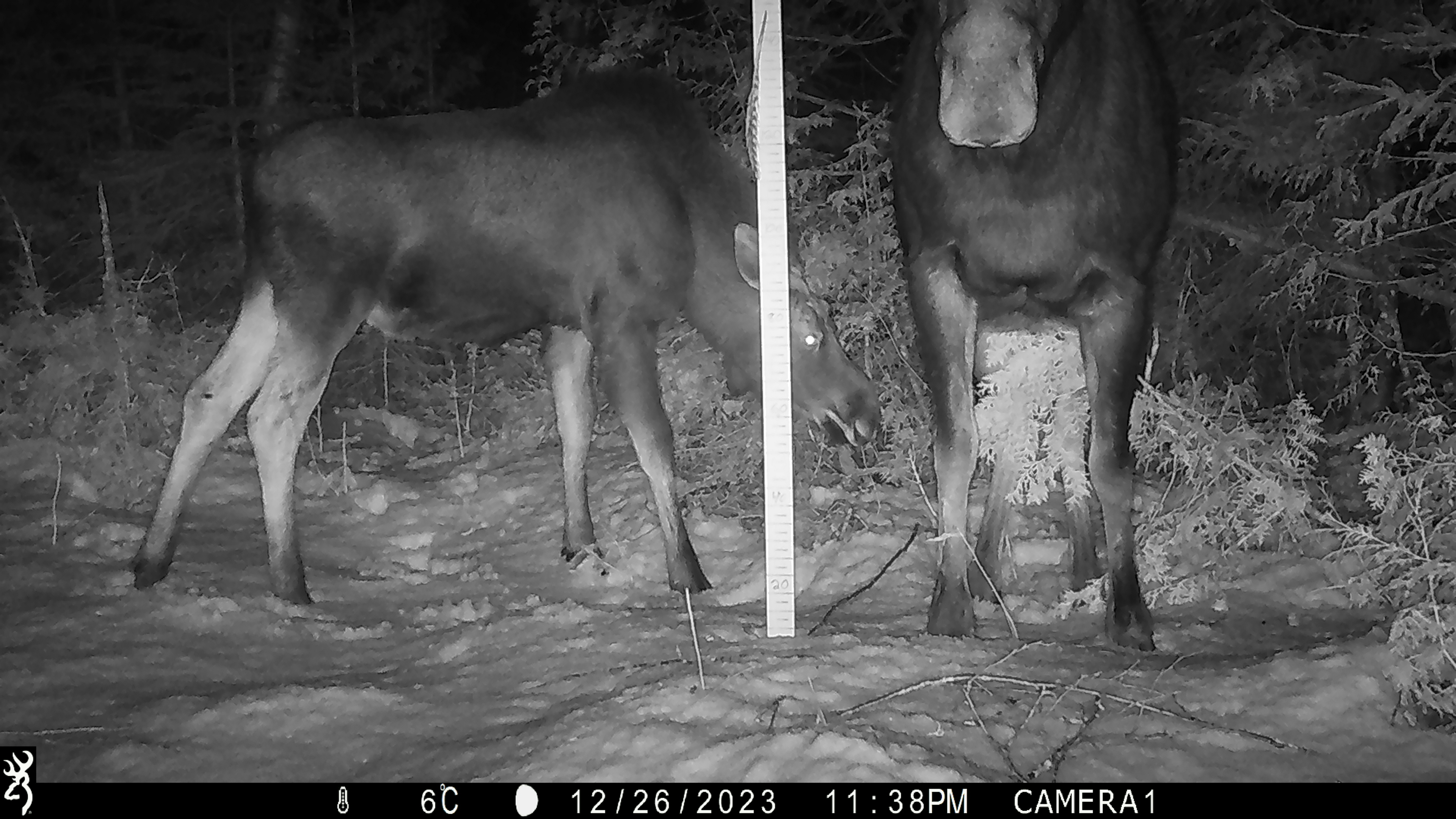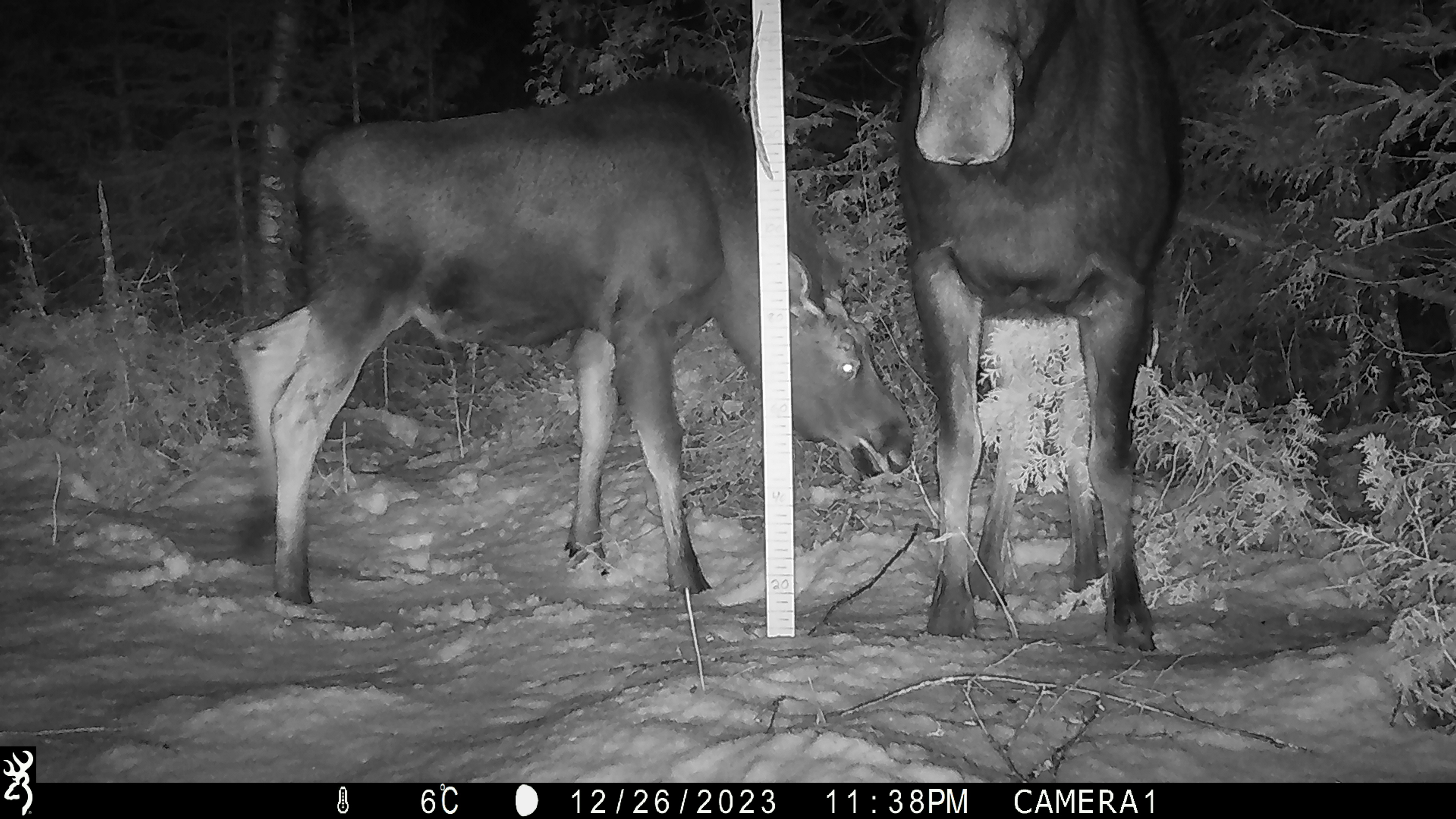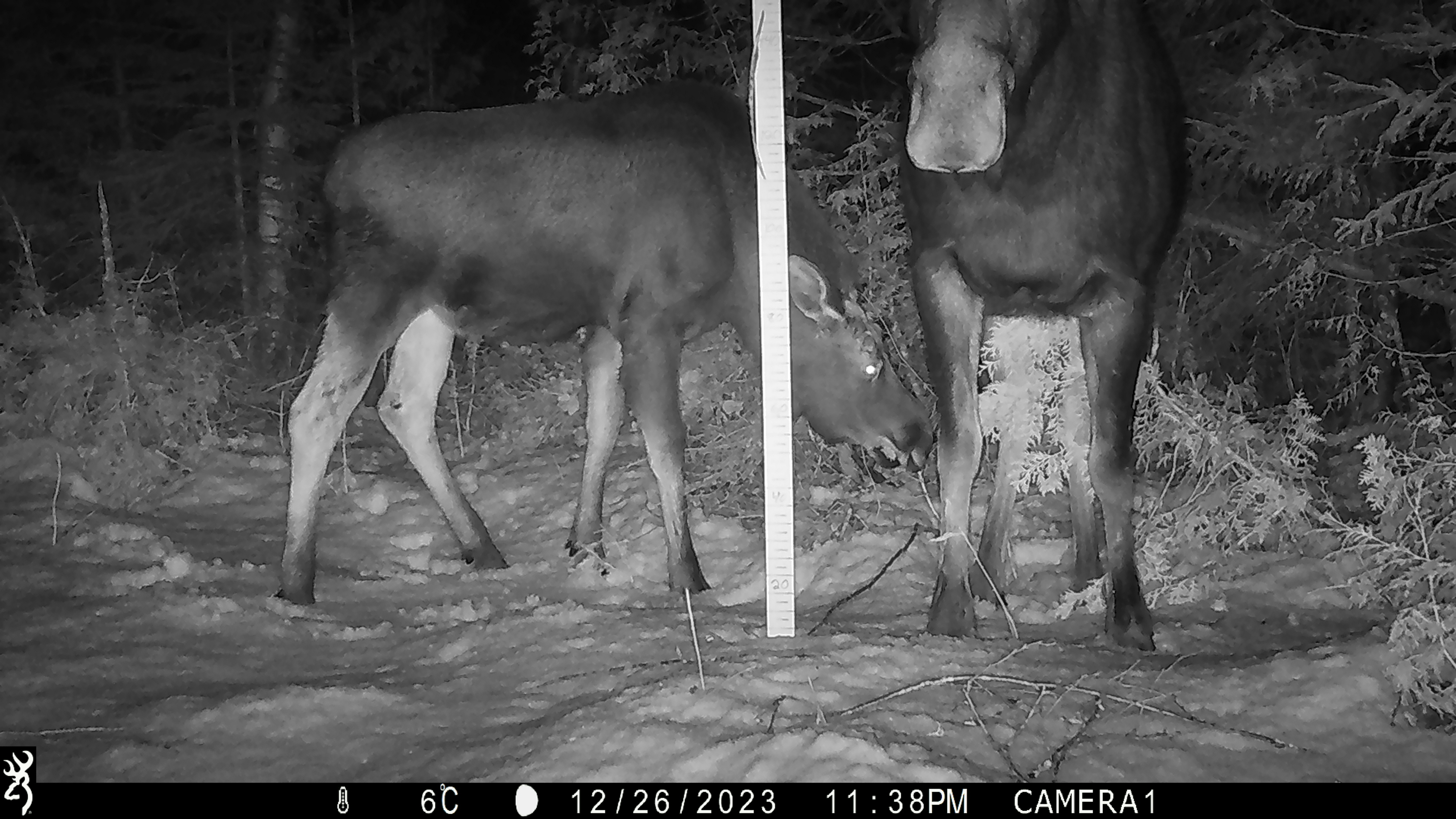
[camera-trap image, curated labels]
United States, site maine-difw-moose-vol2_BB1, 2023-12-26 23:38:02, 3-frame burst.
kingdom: Animalia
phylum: Chordata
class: Mammalia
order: Artiodactyla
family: Cervidae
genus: Alces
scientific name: Alces alces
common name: moose